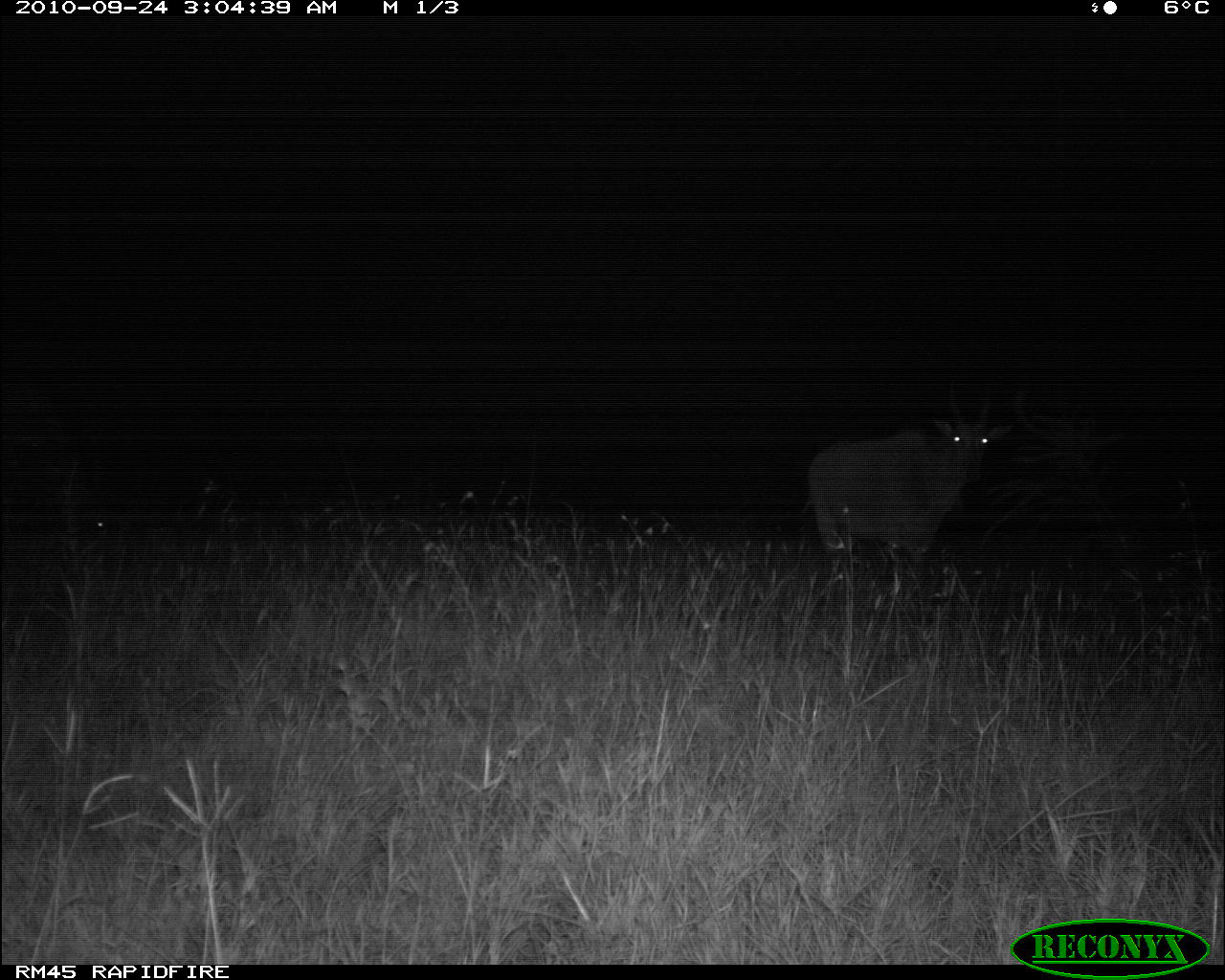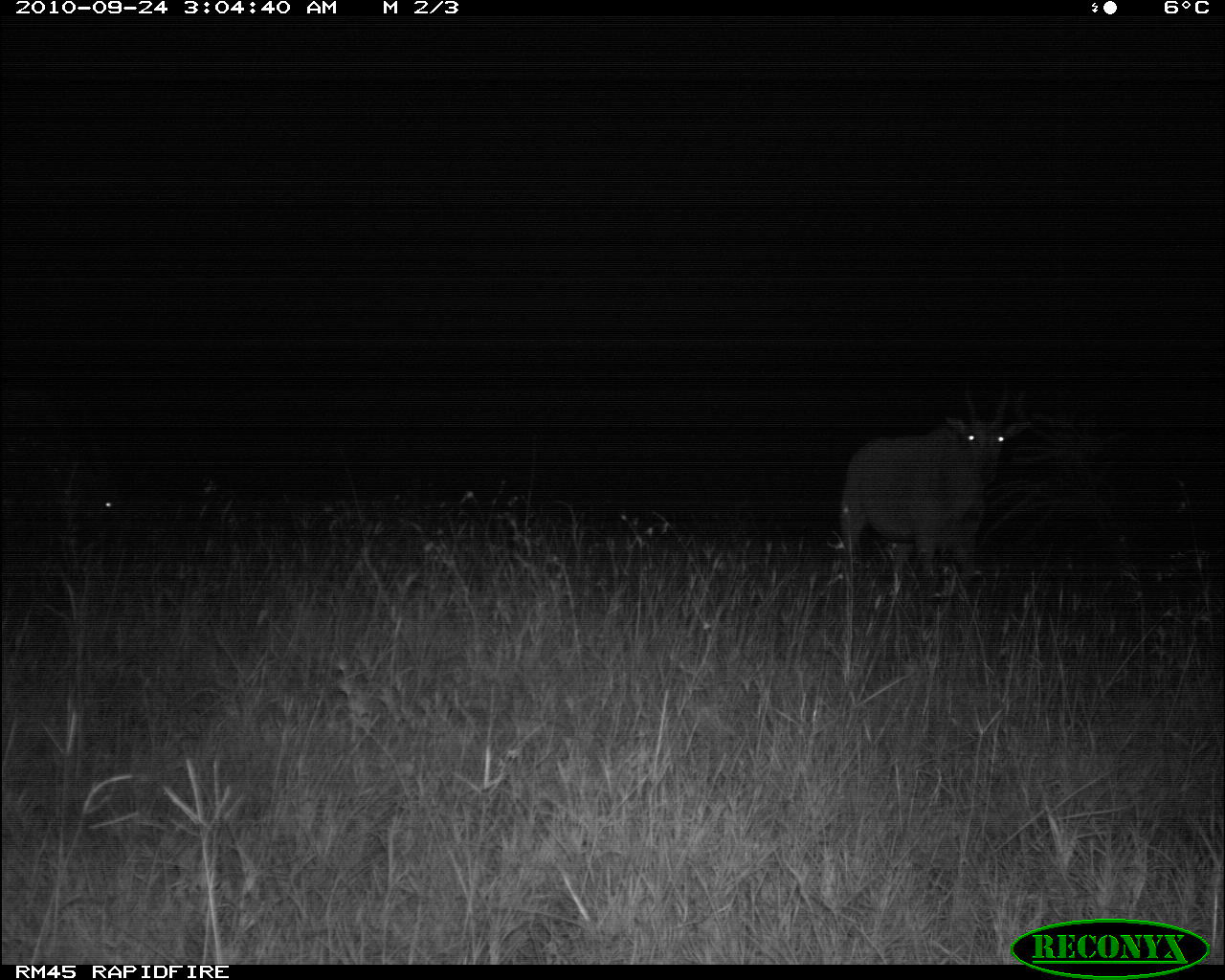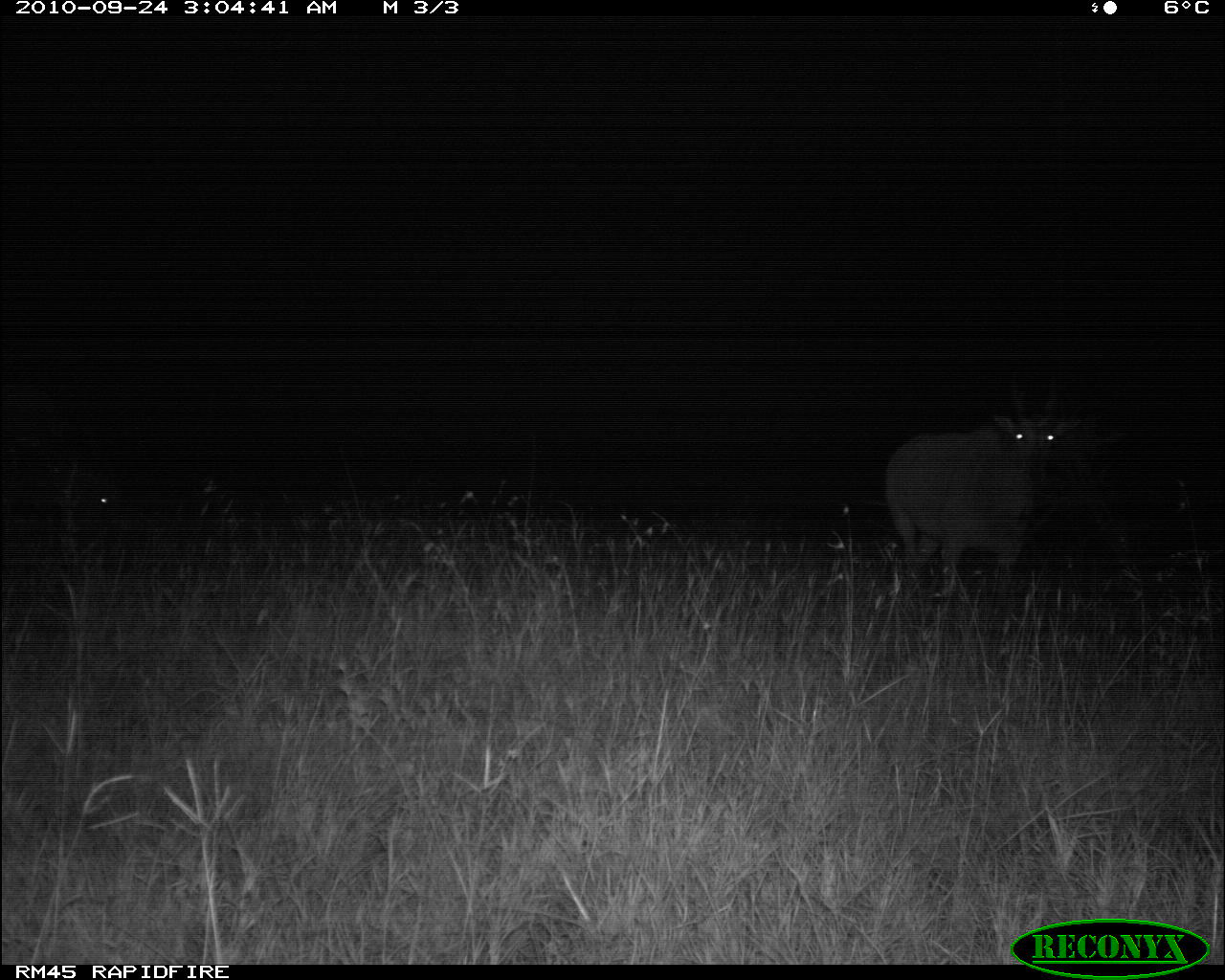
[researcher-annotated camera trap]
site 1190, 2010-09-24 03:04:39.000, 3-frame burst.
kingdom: Animalia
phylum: Chordata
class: Mammalia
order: Artiodactyla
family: Bovidae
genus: Tragelaphus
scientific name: Tragelaphus oryx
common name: eland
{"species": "Tragelaphus oryx (eland)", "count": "2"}